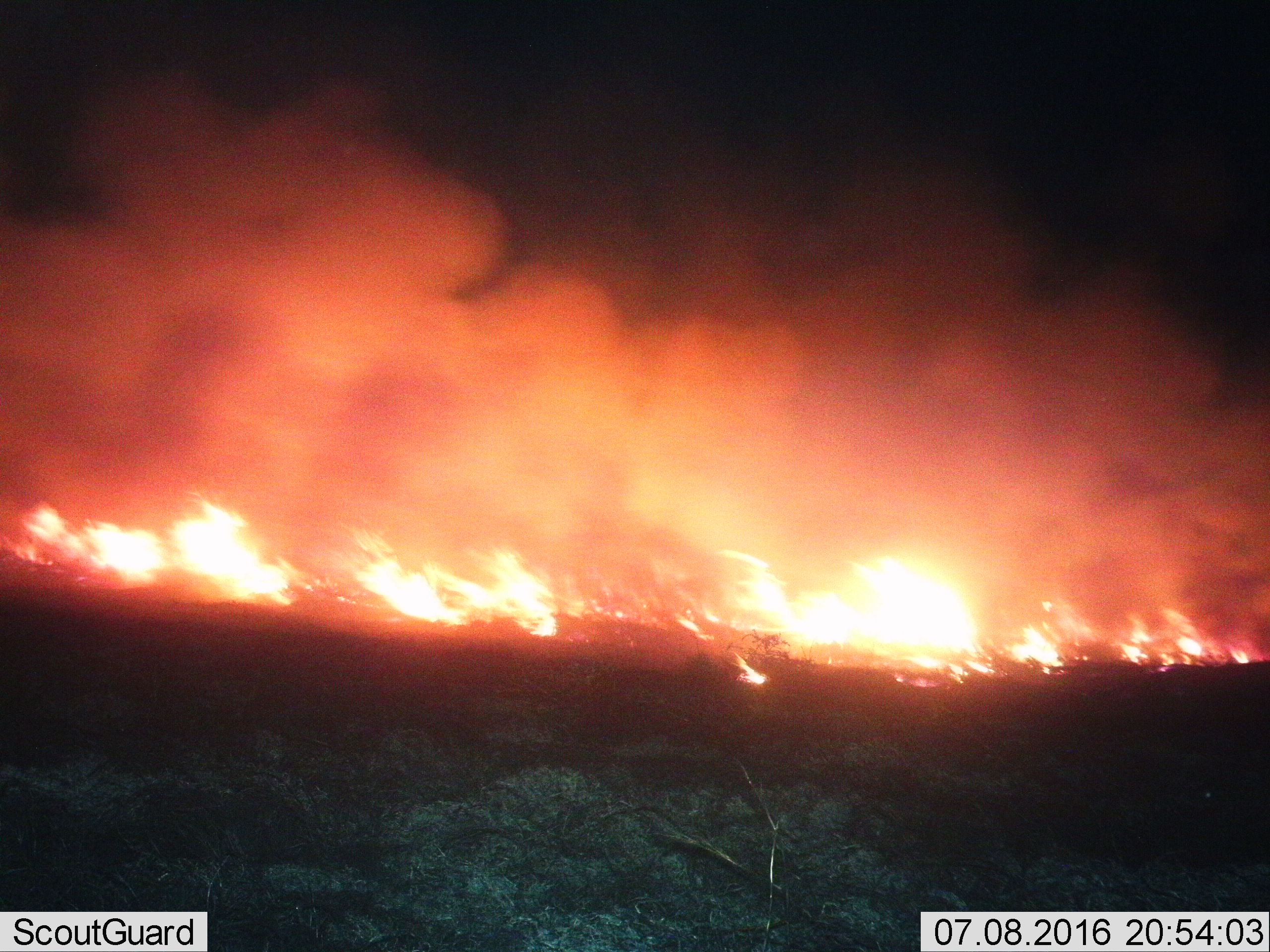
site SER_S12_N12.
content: unidentified animal